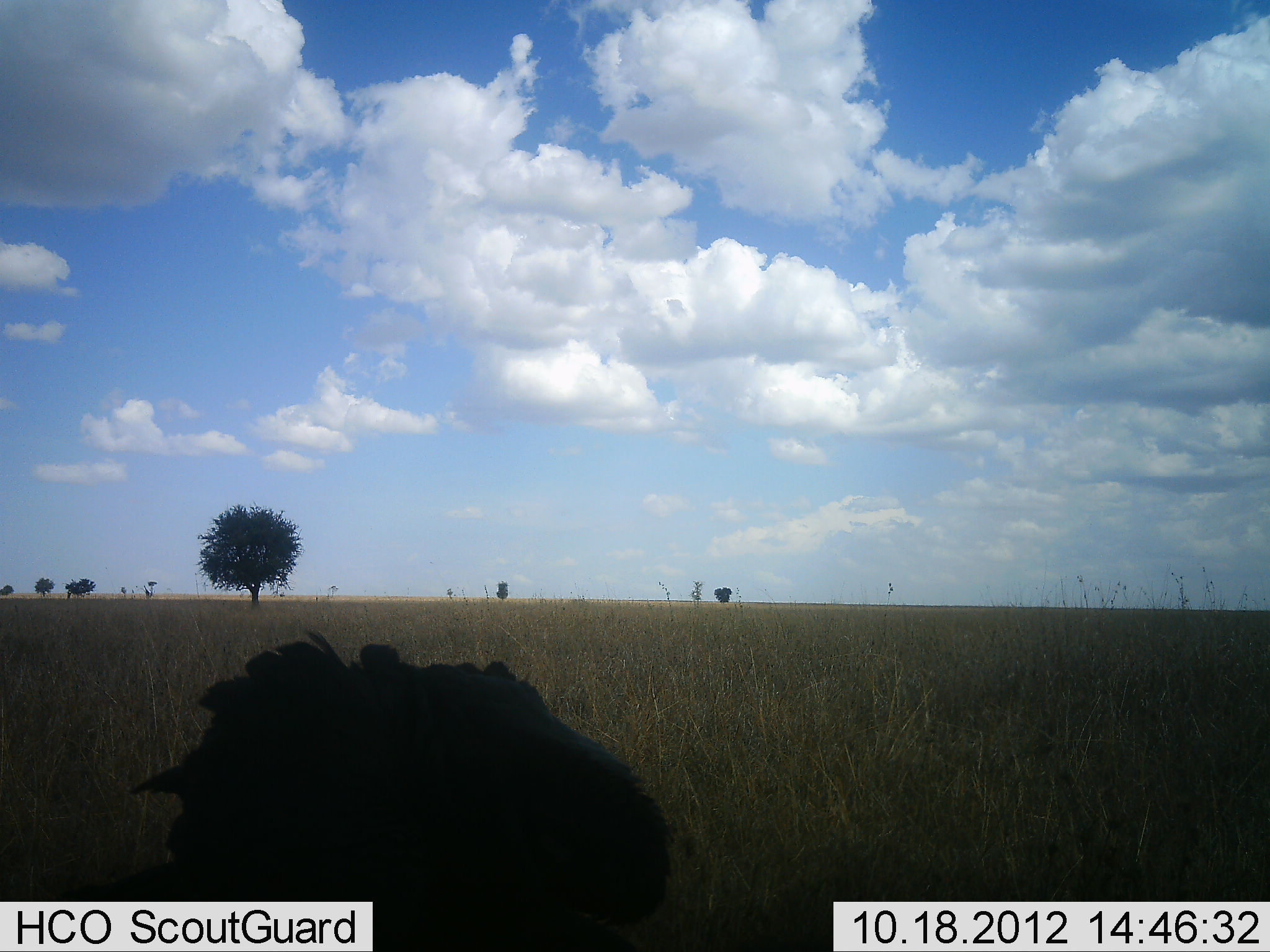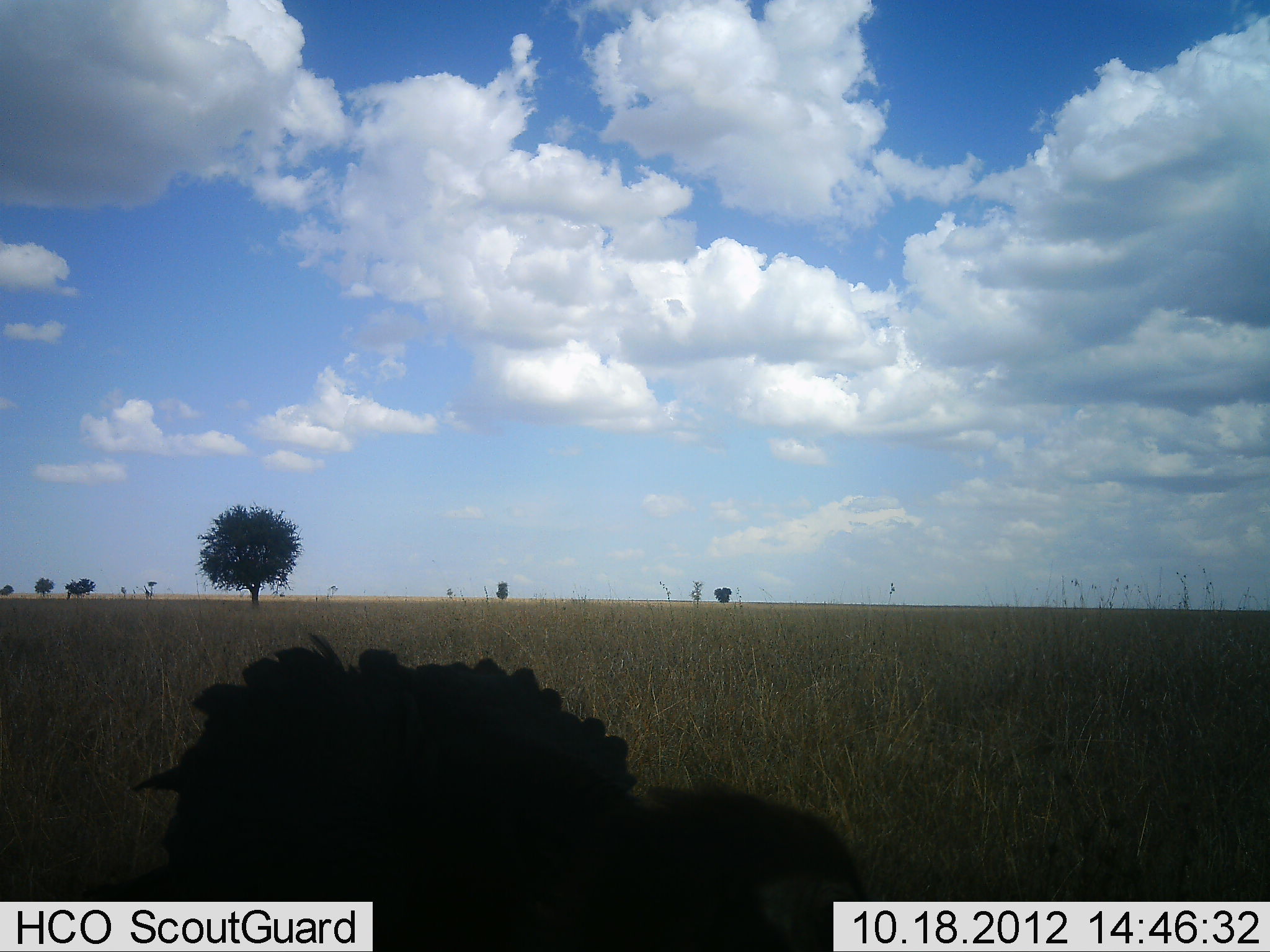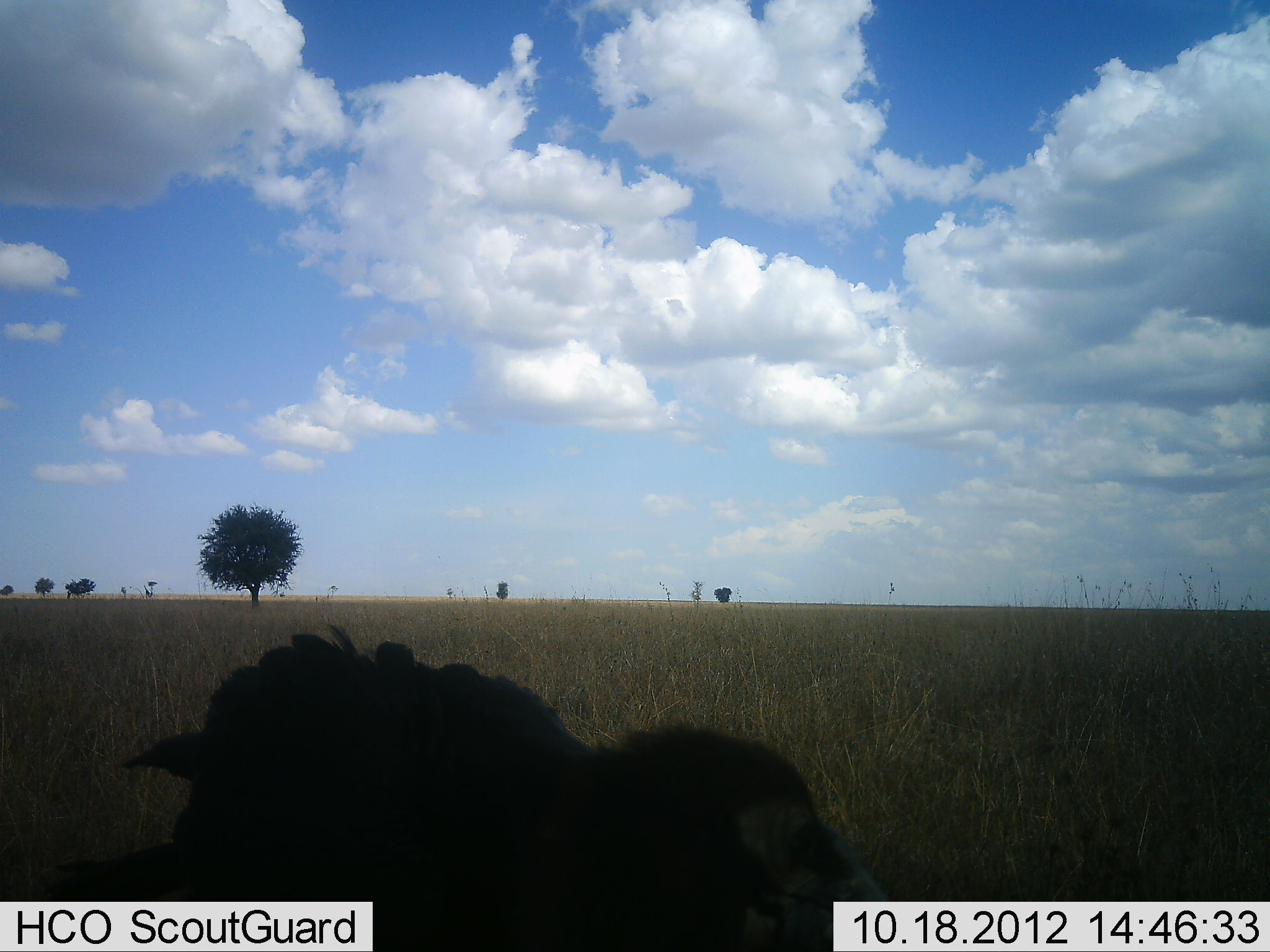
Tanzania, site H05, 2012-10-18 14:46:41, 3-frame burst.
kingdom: Animalia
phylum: Chordata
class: Aves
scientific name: Aves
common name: bird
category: otherbird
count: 1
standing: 60%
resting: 0%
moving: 0%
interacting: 10%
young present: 0%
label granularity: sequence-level